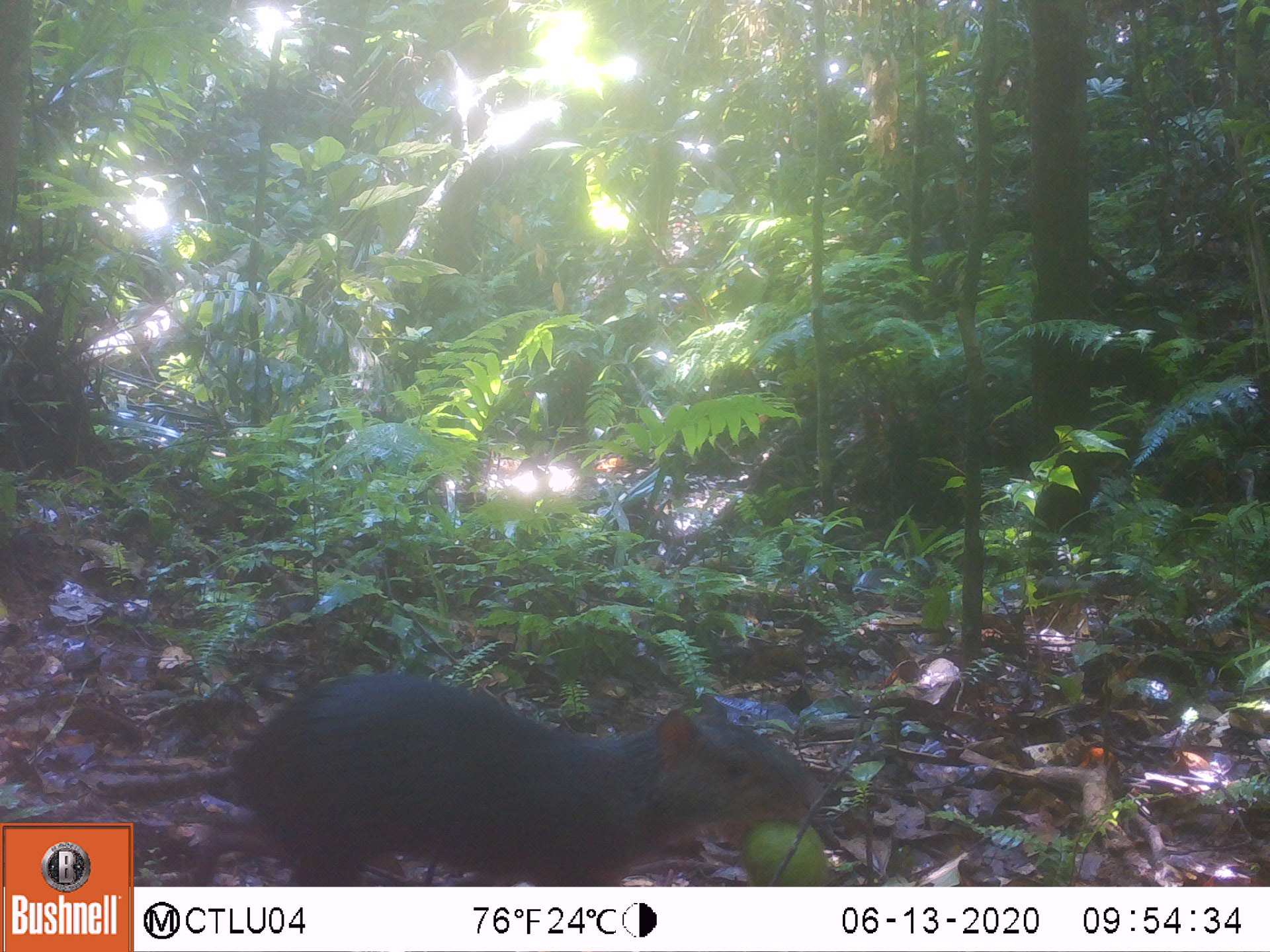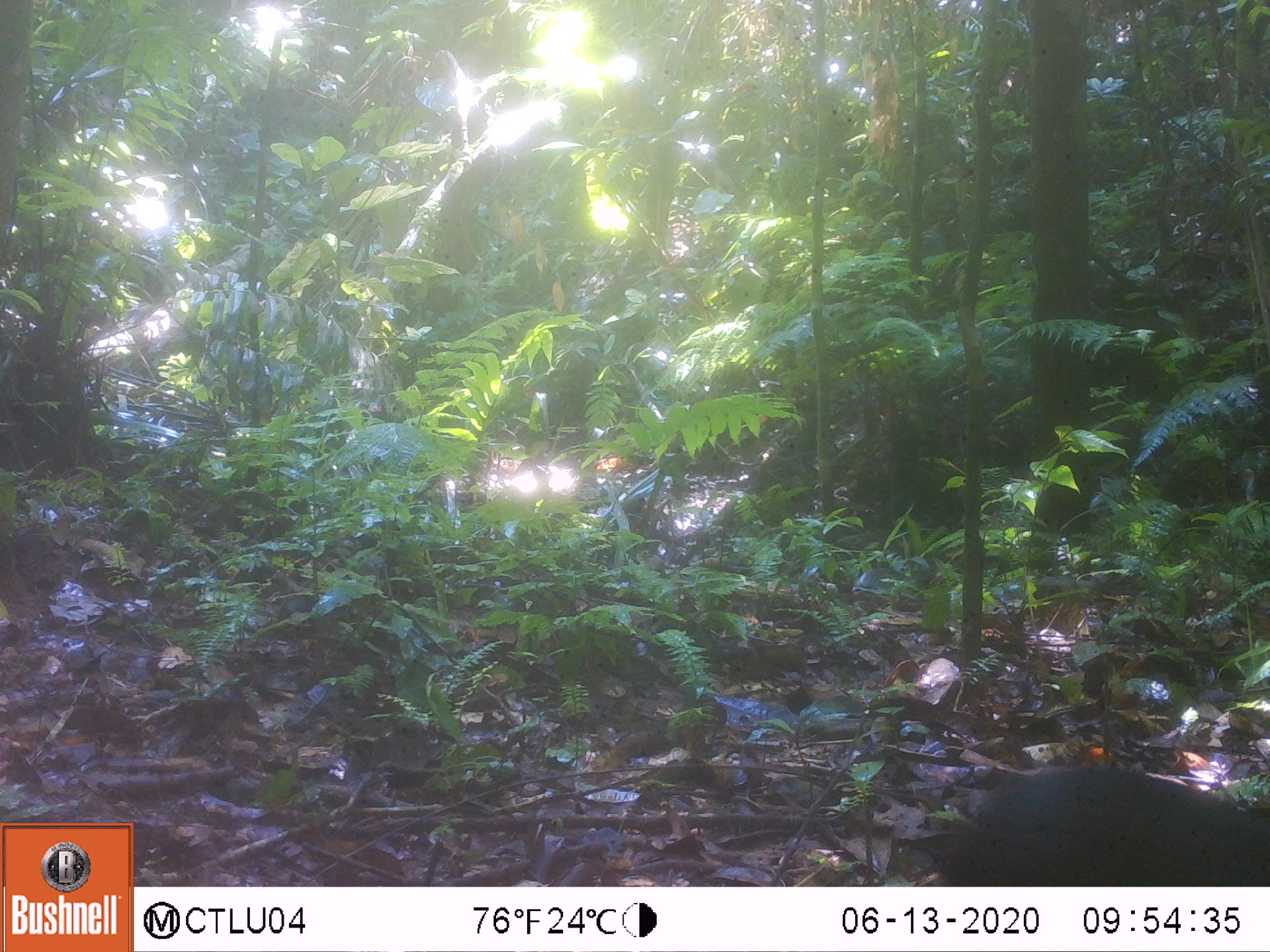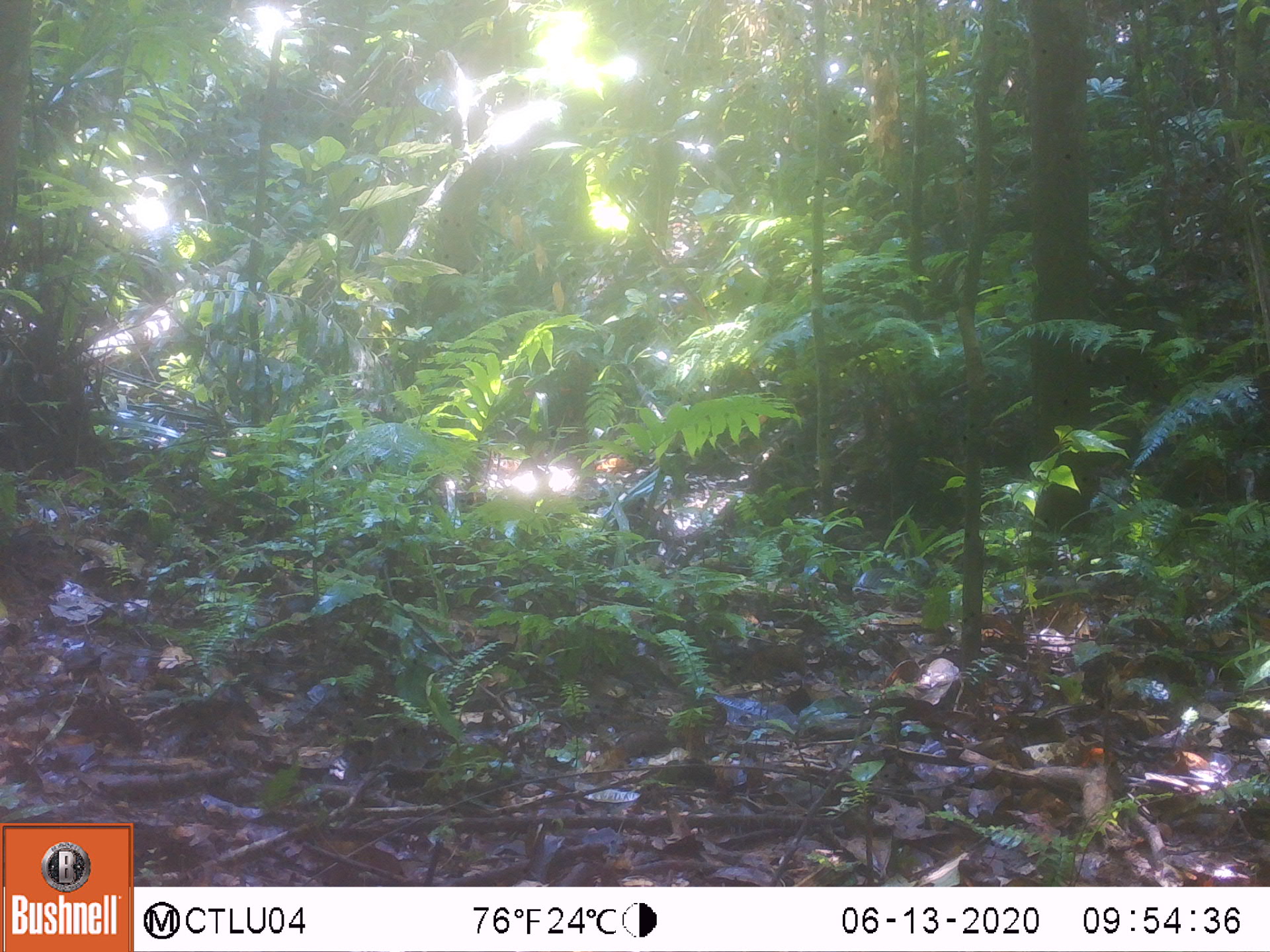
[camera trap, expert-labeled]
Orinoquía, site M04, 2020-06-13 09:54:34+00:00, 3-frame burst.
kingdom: Animalia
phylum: Chordata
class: Mammalia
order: Rodentia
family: Dasyproctidae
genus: Dasyprocta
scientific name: Dasyprocta fuliginosa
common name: black agouti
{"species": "black agouti (Dasyprocta fuliginosa)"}